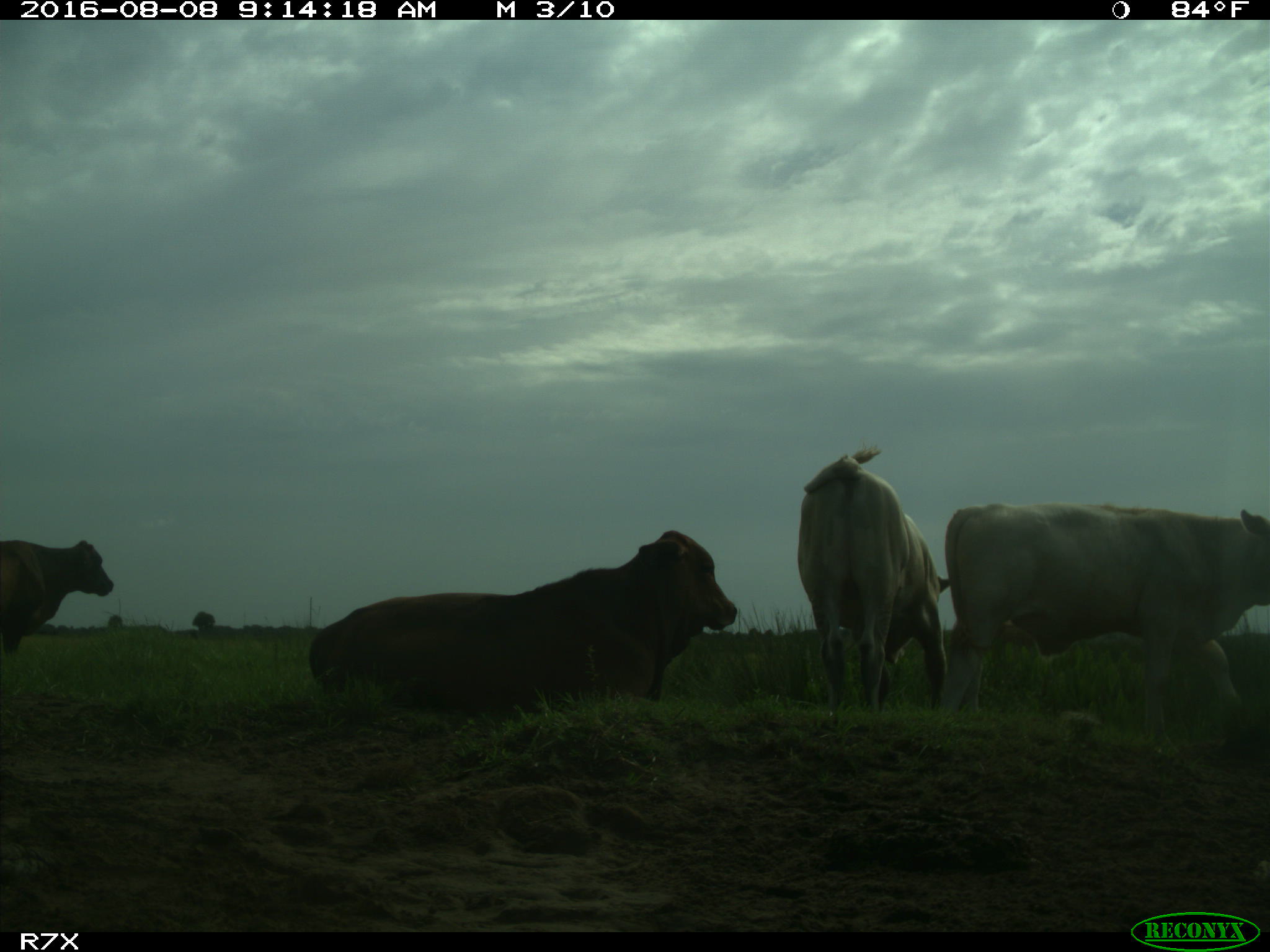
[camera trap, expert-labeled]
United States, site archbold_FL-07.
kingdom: Animalia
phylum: Chordata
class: Mammalia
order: Artiodactyla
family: Bovidae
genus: Bos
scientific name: Bos taurus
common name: domestic cow